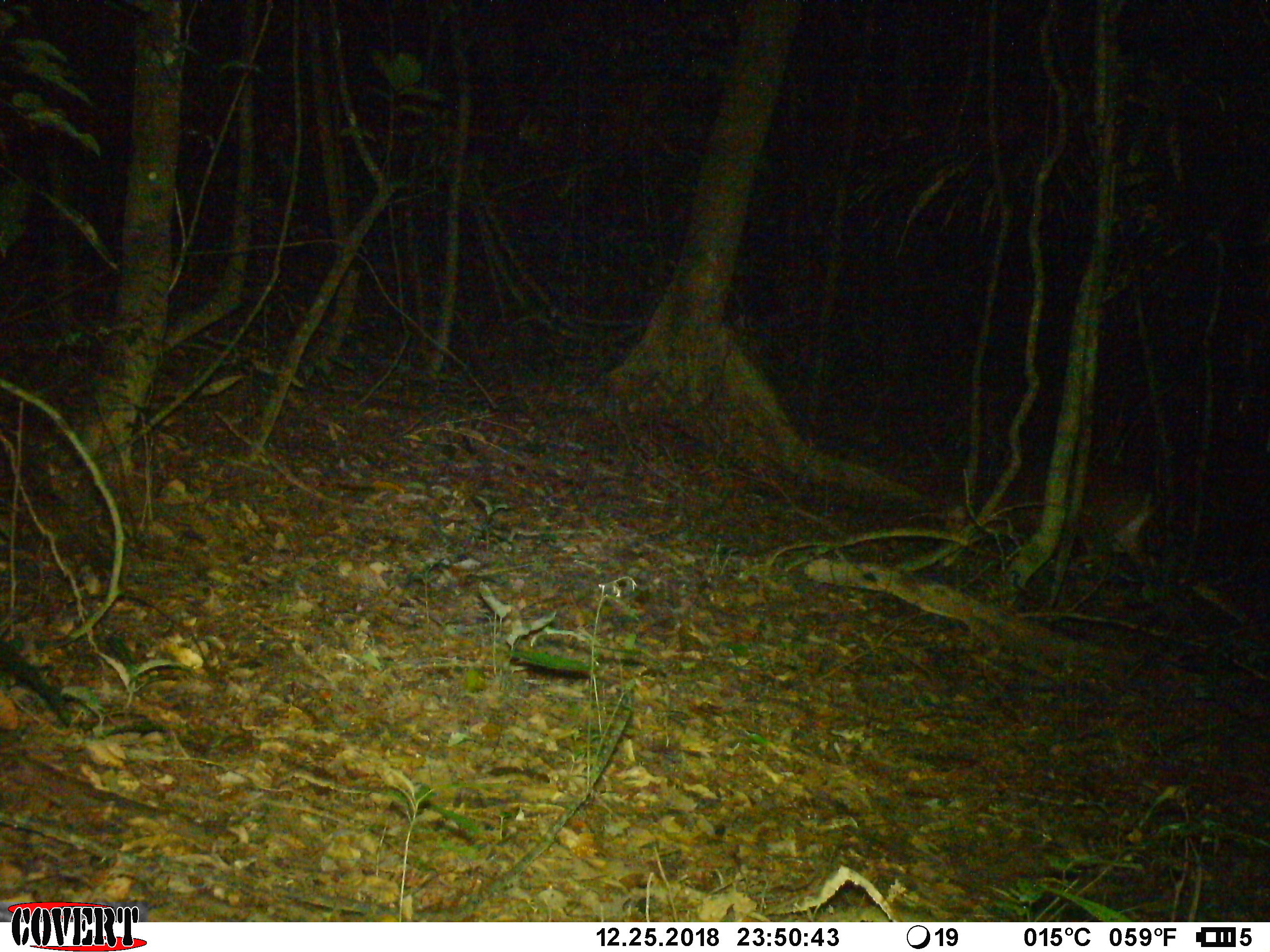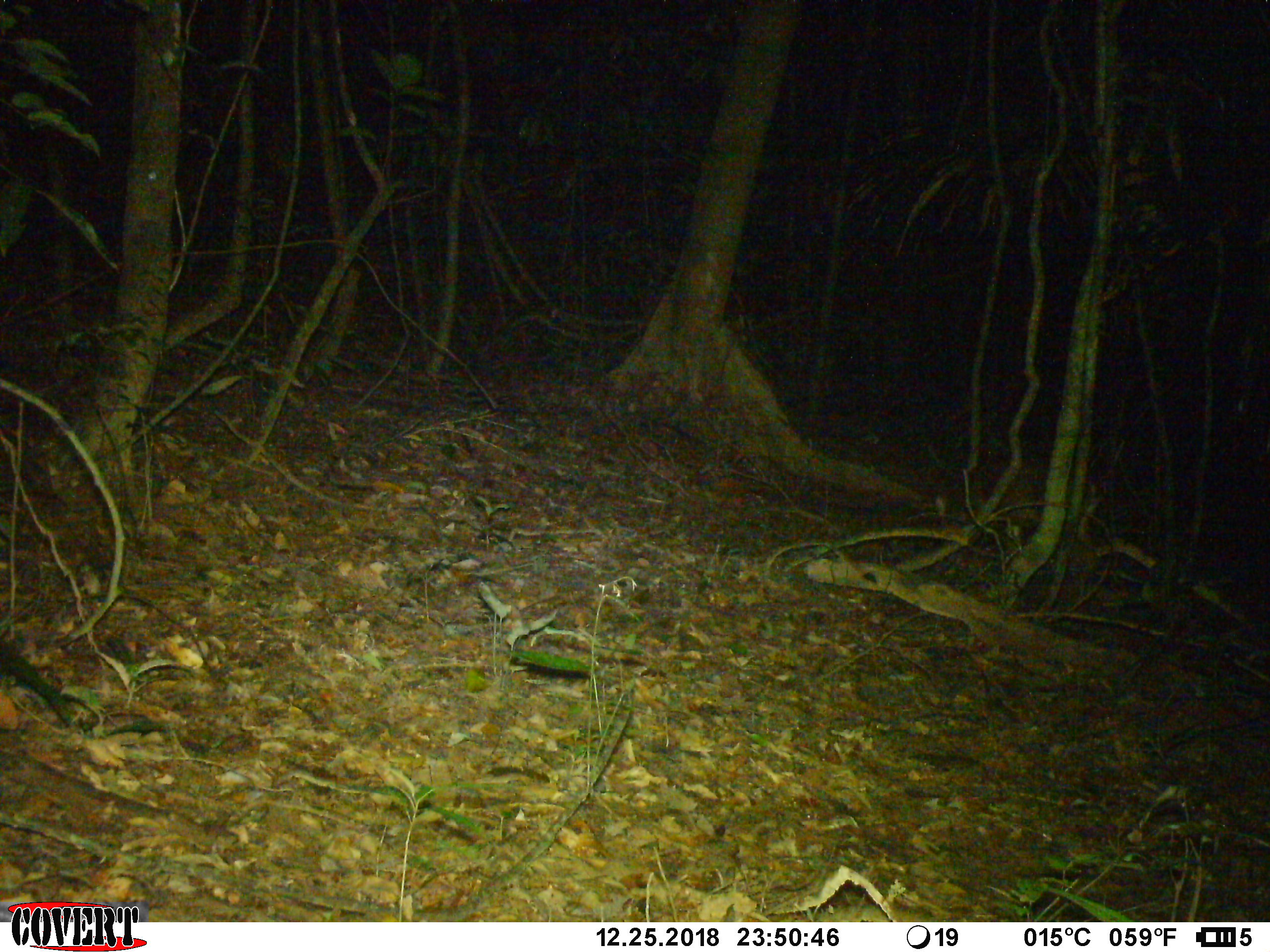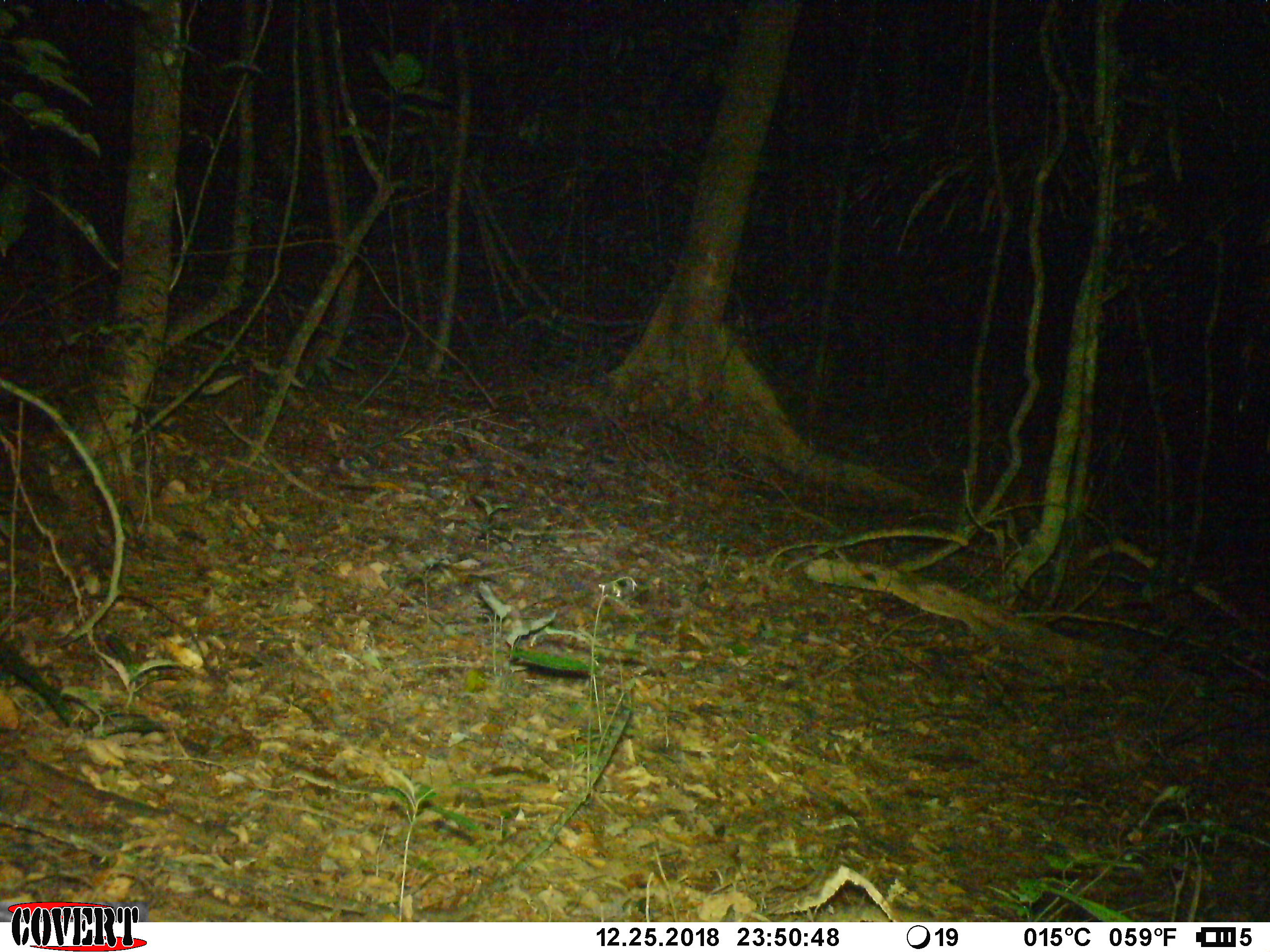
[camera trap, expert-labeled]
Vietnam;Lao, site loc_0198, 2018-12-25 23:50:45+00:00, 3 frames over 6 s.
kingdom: Animalia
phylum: Chordata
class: Mammalia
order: Artiodactyla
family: Cervidae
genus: Muntiacus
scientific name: Muntiacus vuquangensis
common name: large-antlered muntjac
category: large antlered muntjac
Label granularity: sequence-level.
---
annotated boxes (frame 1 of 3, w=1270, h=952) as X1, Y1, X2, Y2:
large antlered muntjac: 938, 458, 1164, 600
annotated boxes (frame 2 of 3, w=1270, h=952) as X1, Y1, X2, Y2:
large antlered muntjac: 935, 458, 1106, 568